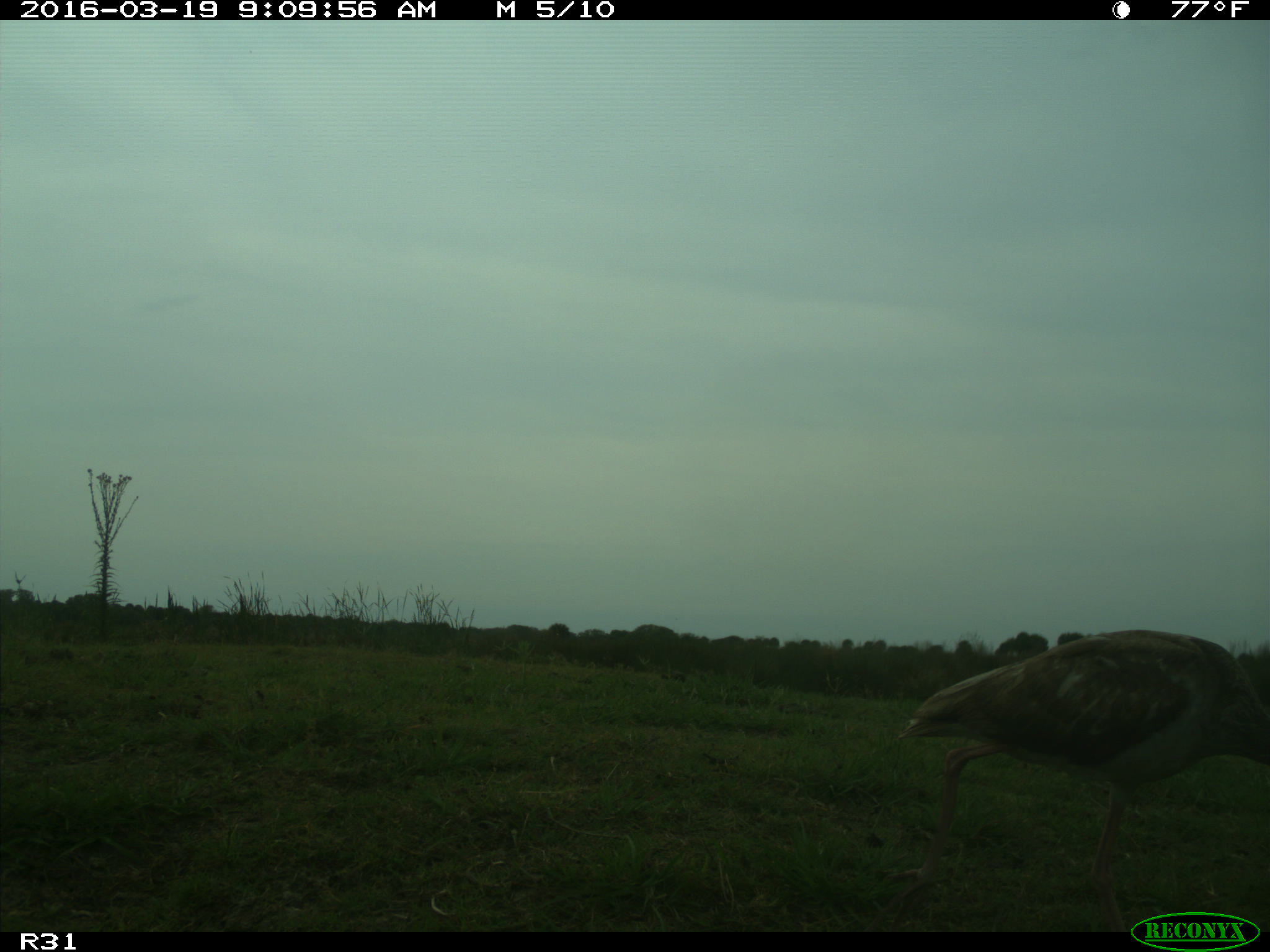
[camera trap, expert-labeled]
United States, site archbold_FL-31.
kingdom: Animalia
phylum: Chordata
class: Aves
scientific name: Aves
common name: birds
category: unidentified bird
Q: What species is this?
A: Unidentified bird (birds) (Aves).